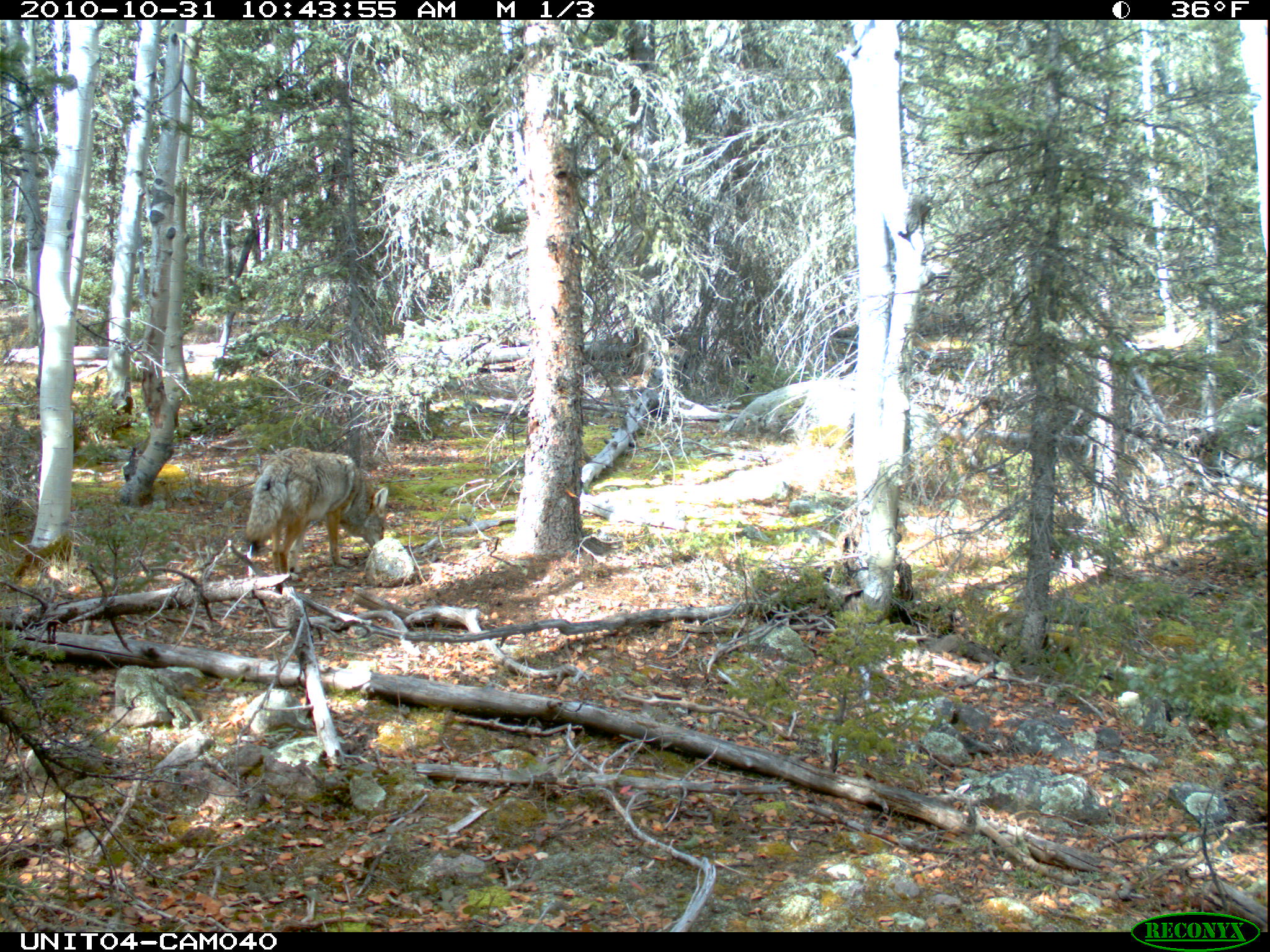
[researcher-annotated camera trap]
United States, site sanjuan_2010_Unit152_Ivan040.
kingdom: Animalia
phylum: Chordata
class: Mammalia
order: Carnivora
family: Canidae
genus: Canis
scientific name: Canis latrans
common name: coyote